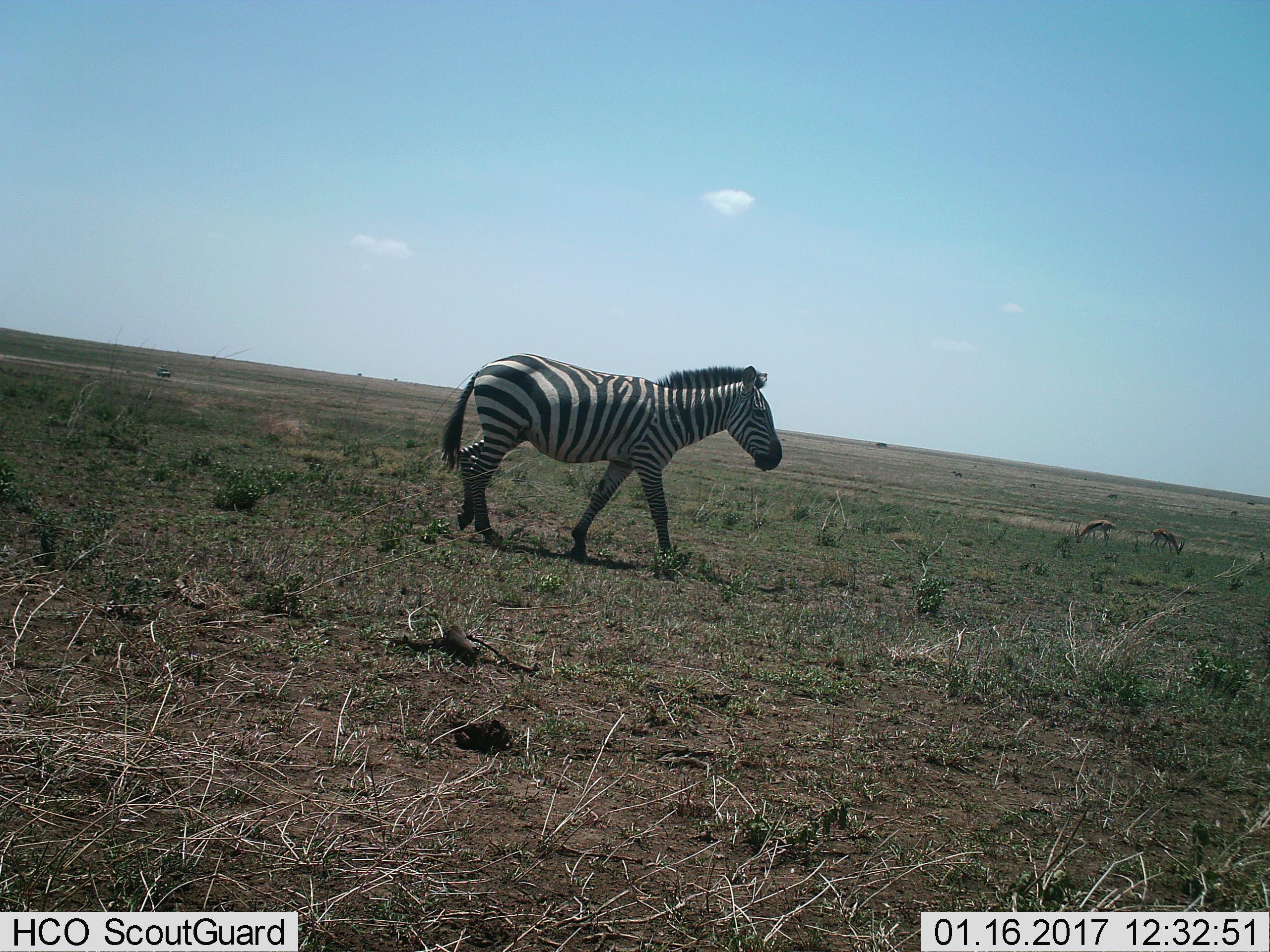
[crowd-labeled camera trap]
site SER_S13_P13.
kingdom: Animalia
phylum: Chordata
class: Mammalia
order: Perissodactyla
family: Equidae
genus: Equus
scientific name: Equus quagga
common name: plains zebra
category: zebraplains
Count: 1.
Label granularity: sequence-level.